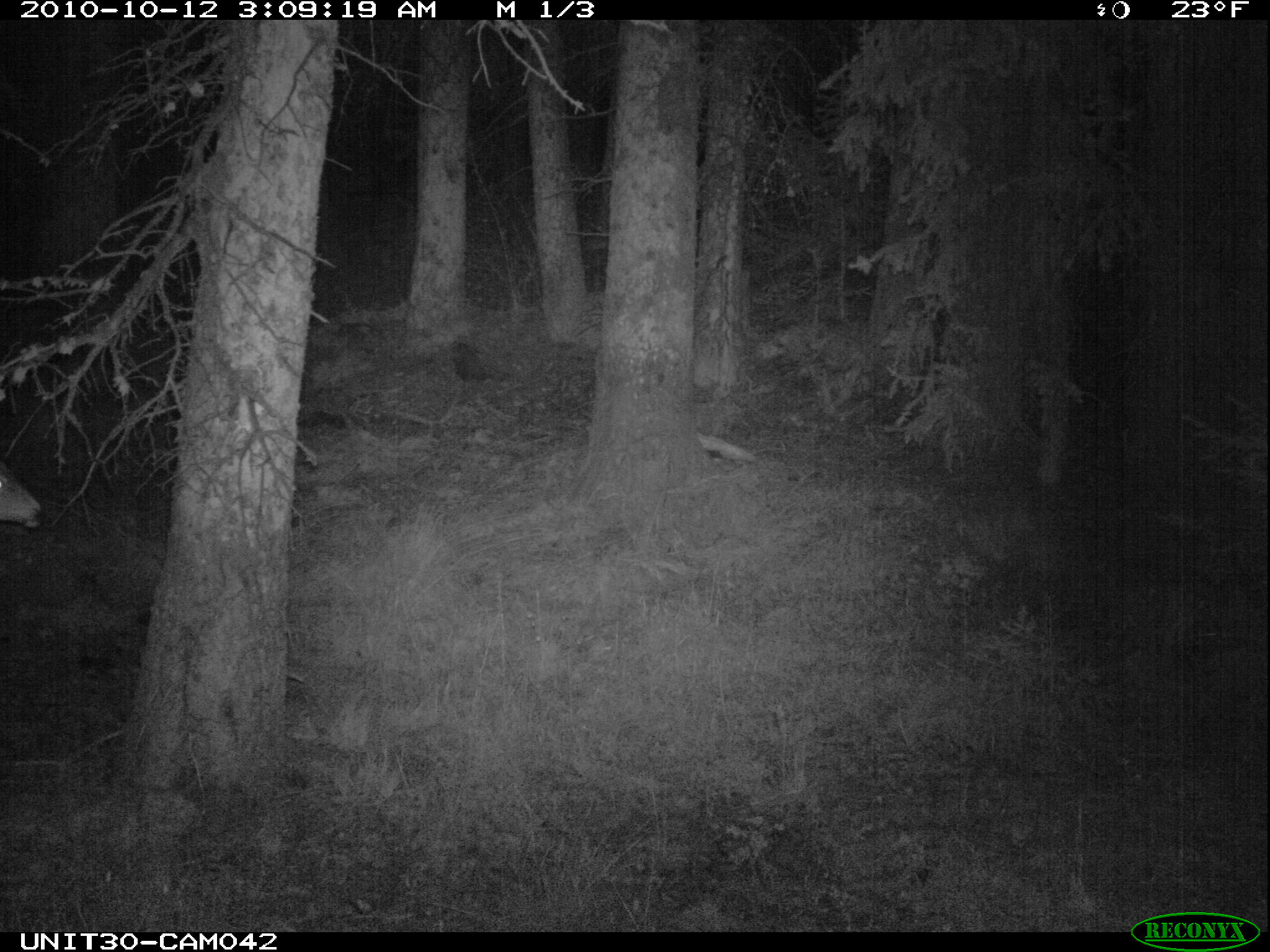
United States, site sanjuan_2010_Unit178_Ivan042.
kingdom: Animalia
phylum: Chordata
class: Mammalia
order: Artiodactyla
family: Cervidae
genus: Odocoileus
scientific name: Odocoileus hemionus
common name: mule deer